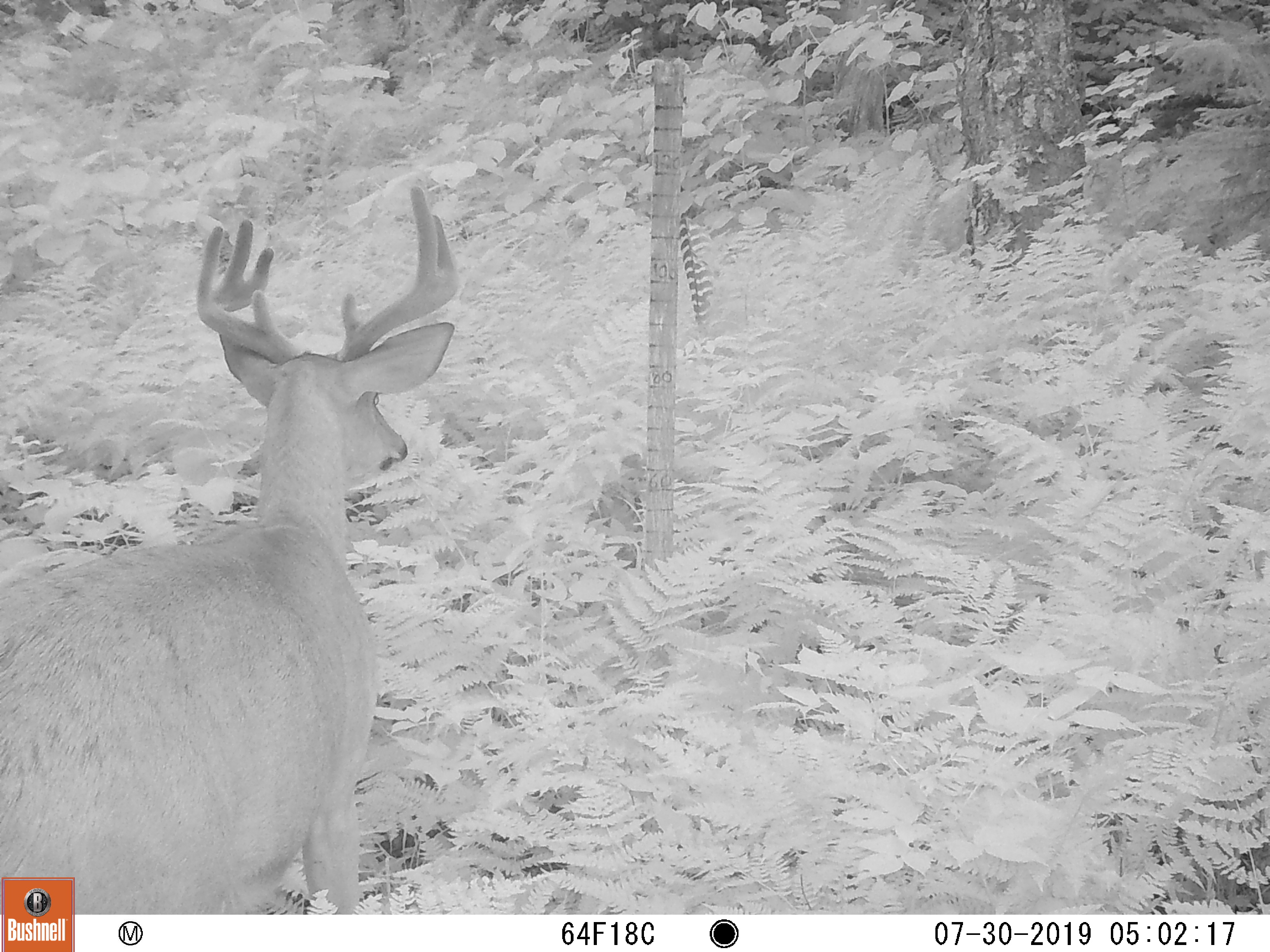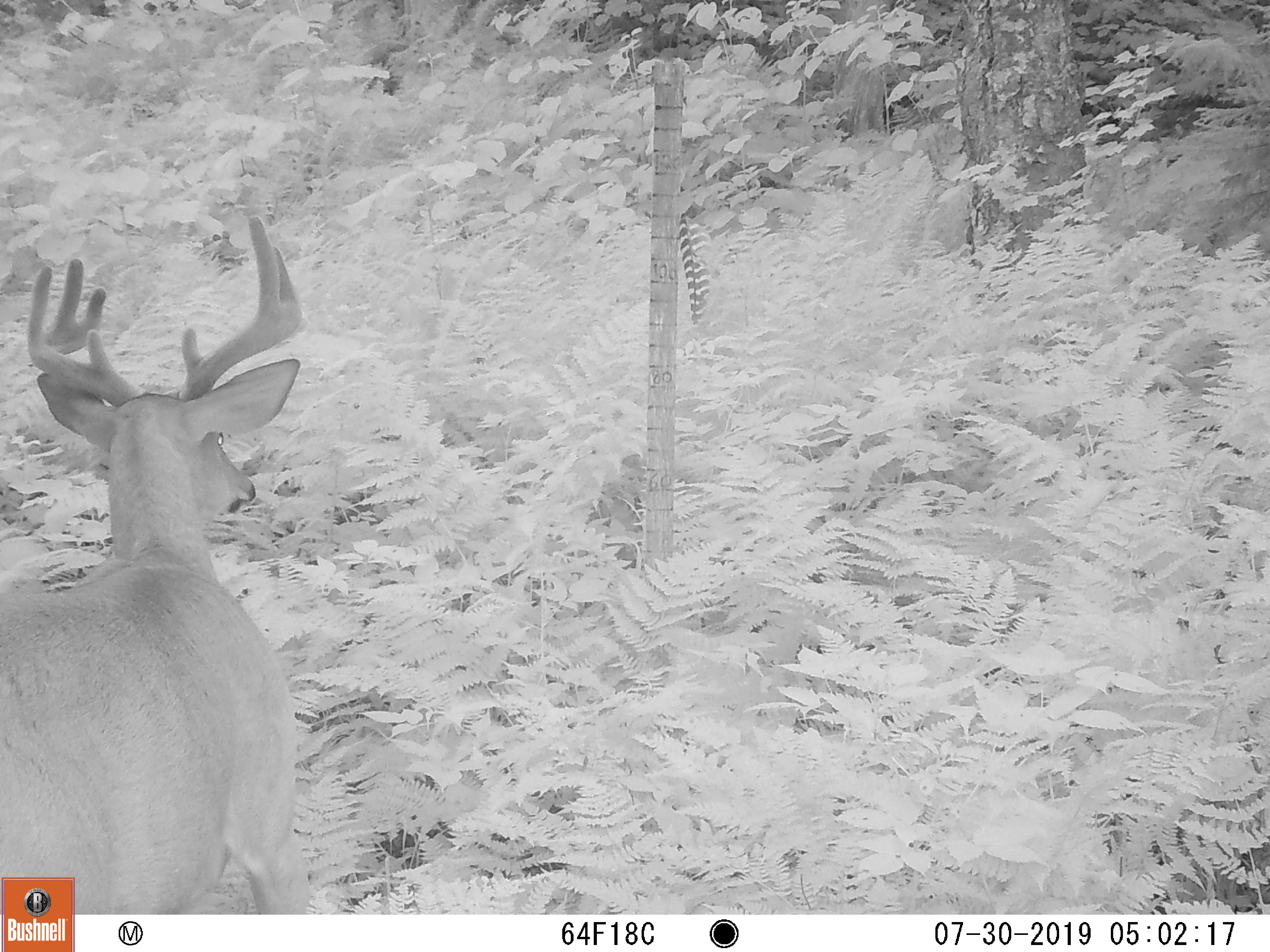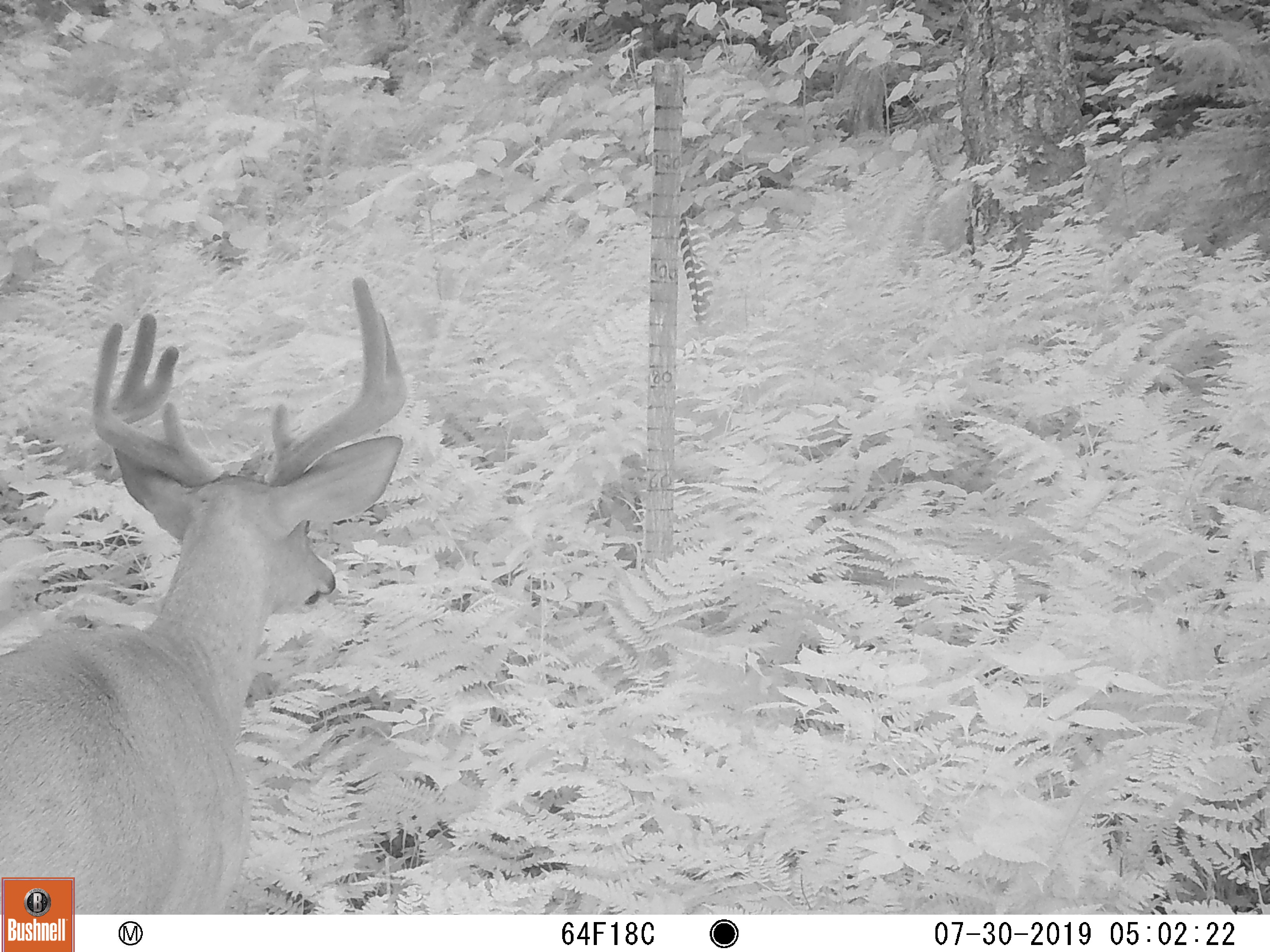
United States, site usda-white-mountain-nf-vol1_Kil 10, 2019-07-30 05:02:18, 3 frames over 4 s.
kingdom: Animalia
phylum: Chordata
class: Mammalia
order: Artiodactyla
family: Cervidae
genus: Odocoileus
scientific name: Odocoileus virginianus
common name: white-tailed deer